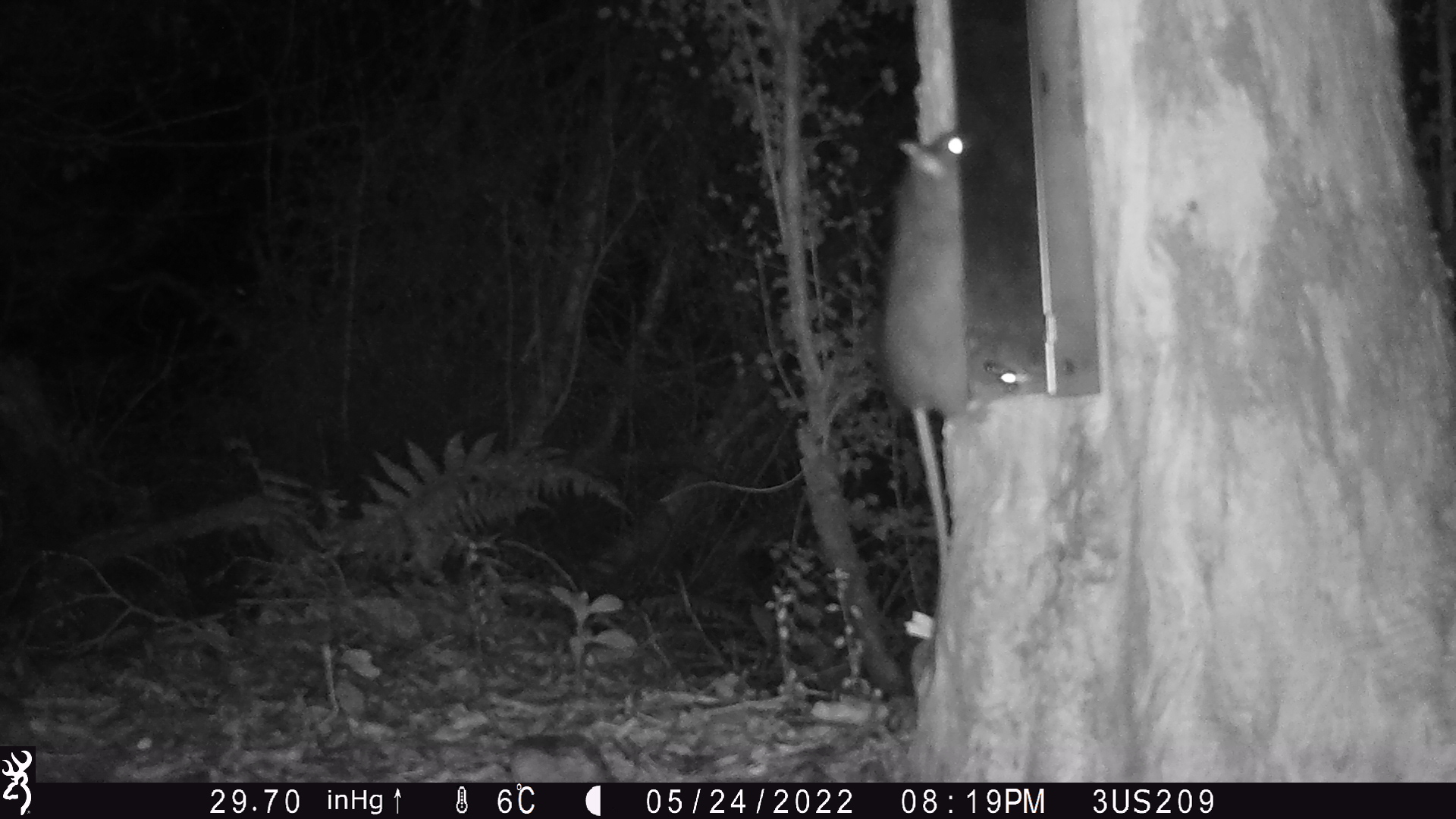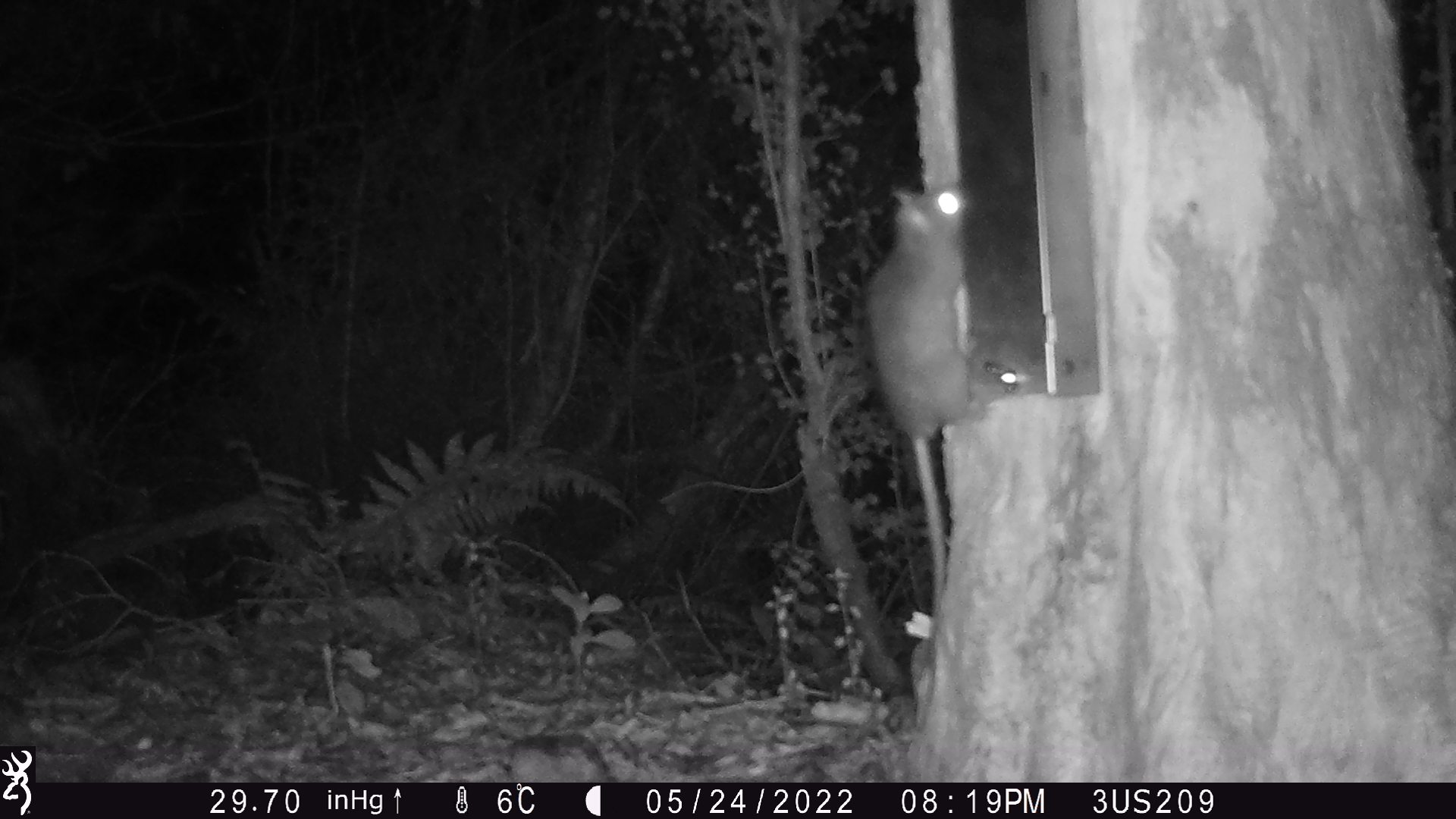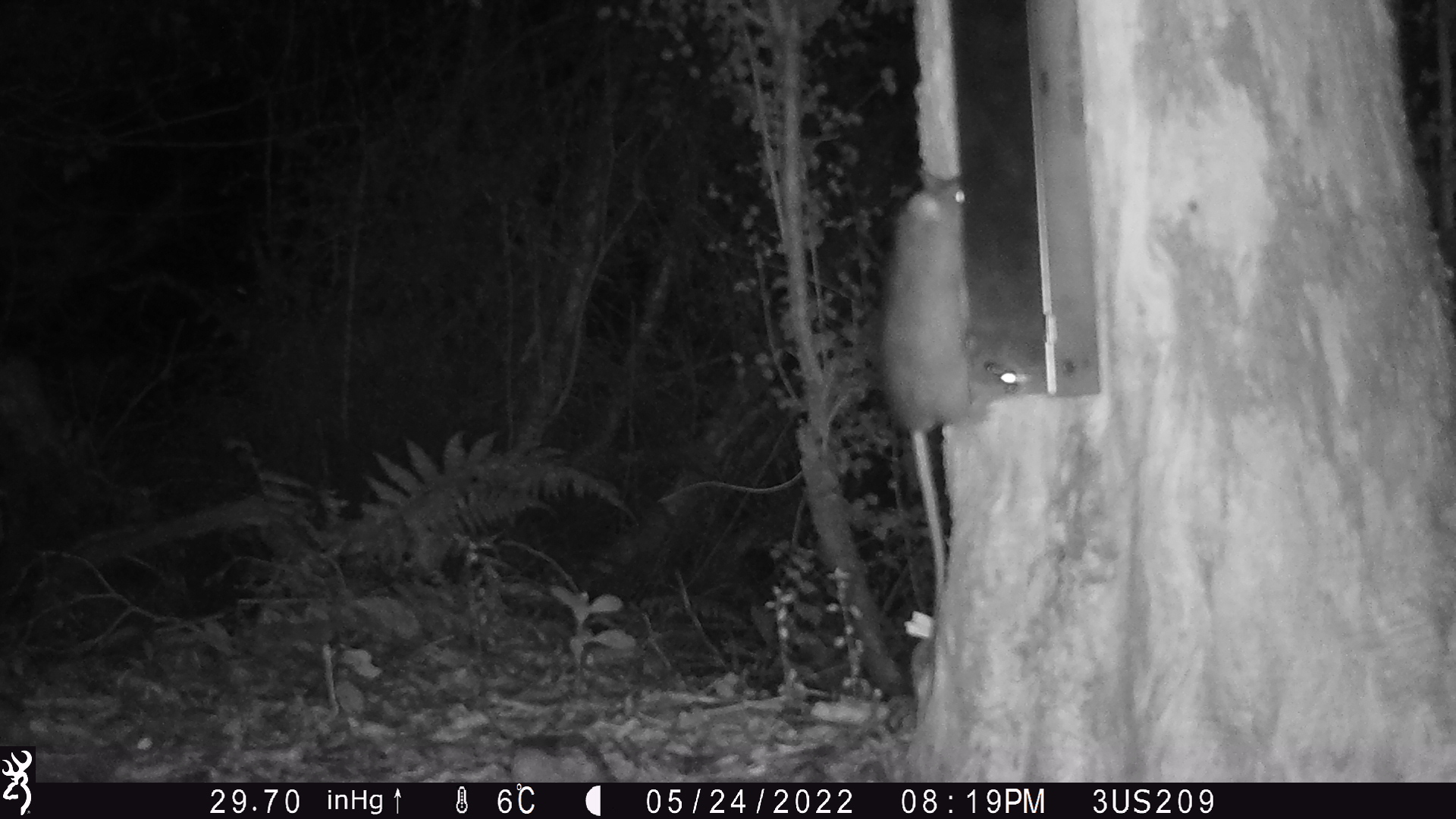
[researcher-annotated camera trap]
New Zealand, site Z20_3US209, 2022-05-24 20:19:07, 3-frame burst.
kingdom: Animalia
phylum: Chordata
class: Mammalia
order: Rodentia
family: Muridae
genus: Rattus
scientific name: Rattus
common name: rat